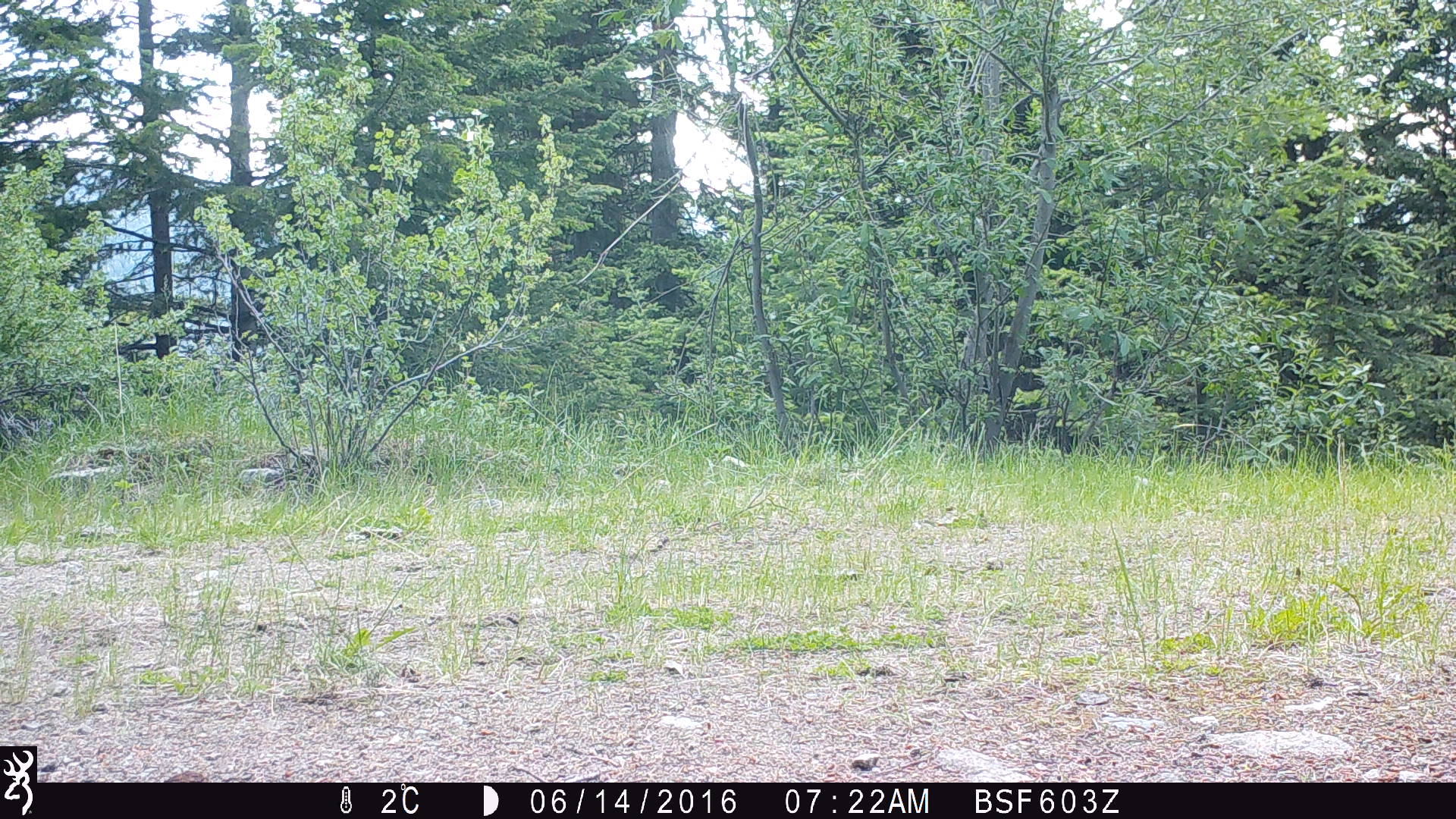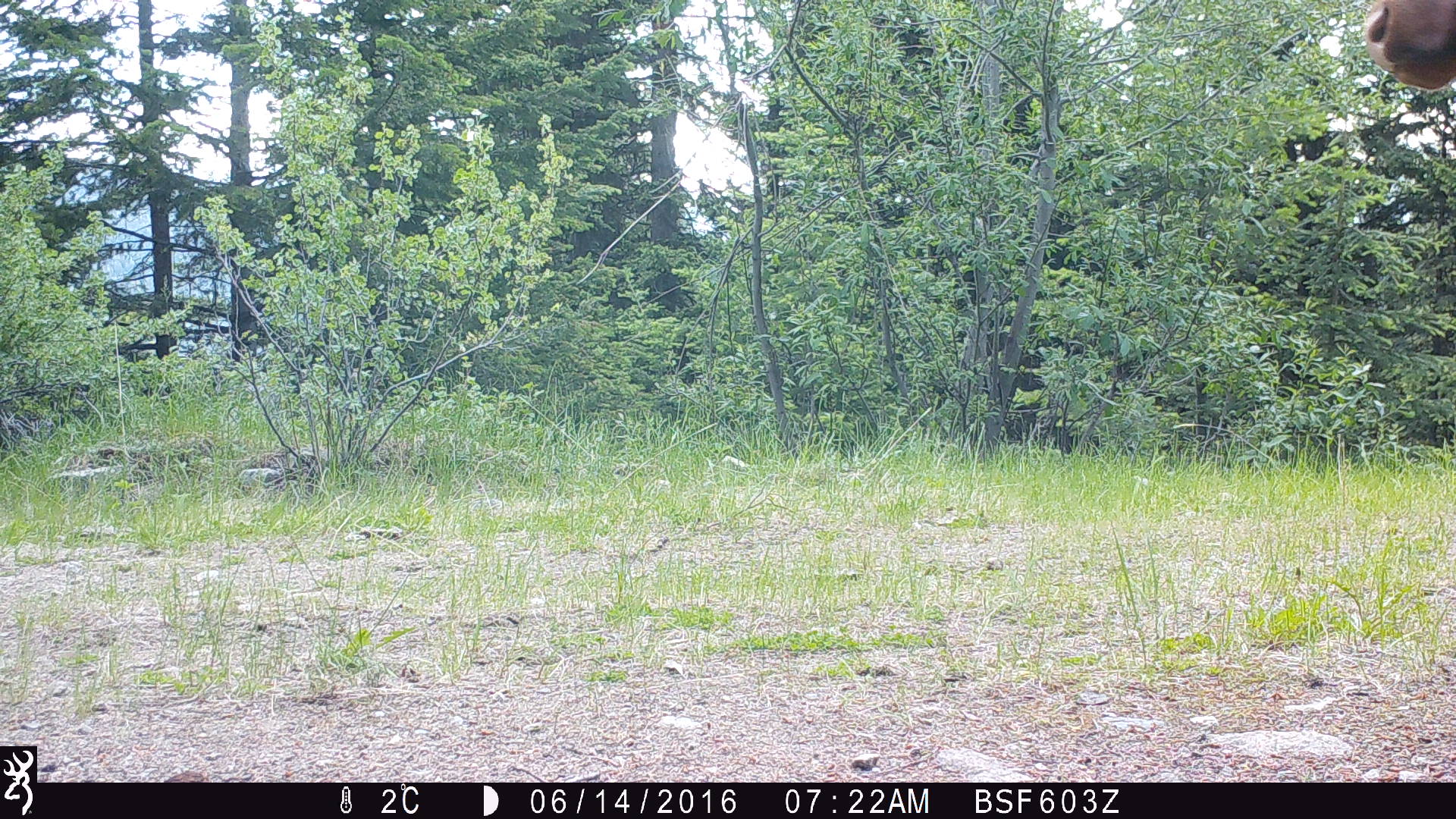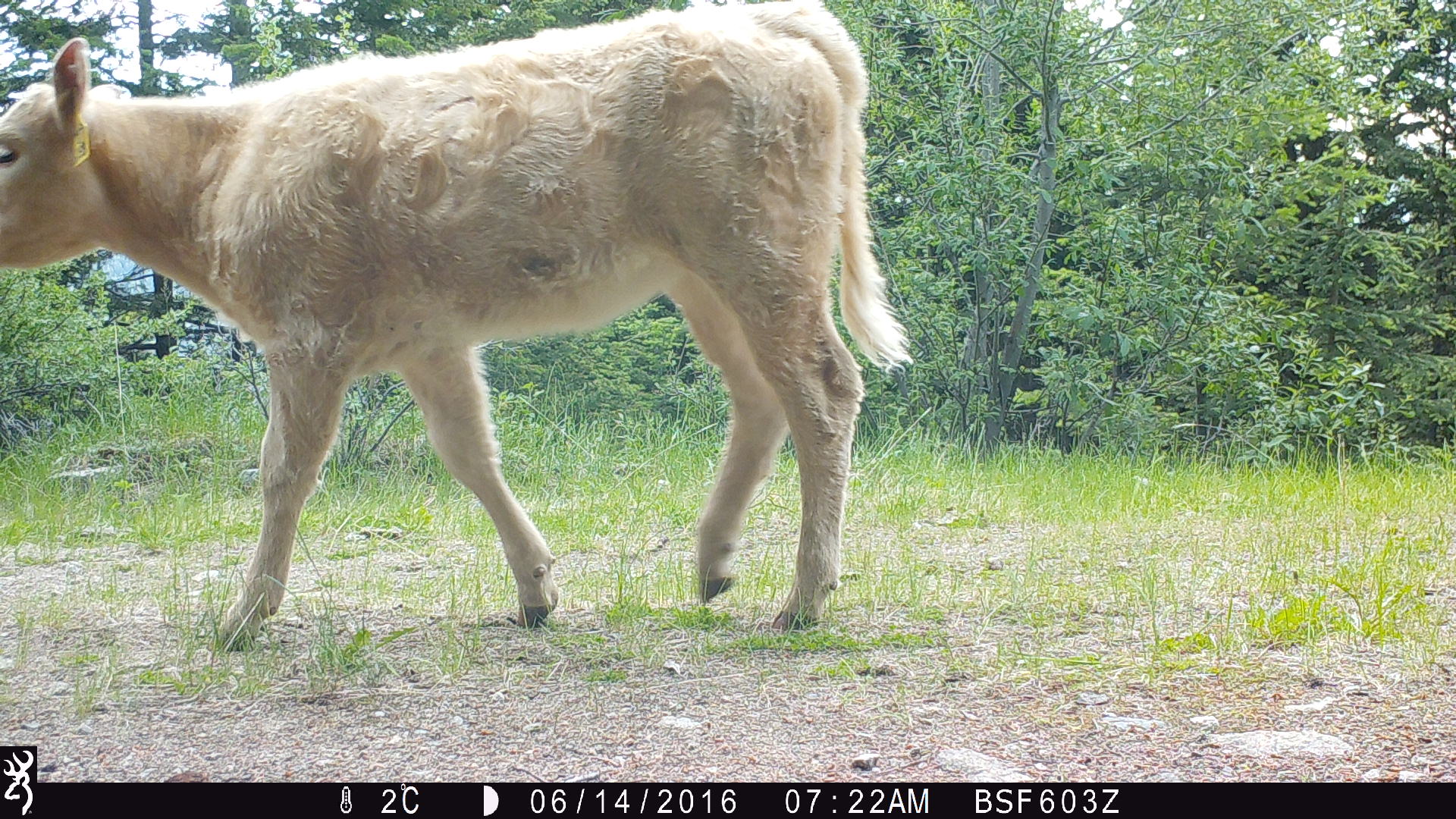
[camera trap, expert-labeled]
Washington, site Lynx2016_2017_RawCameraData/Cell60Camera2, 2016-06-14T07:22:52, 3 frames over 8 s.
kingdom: Animalia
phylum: Chordata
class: Mammalia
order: Artiodactyla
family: Bovidae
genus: Bos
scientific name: Bos taurus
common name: domestic cattle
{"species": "domestic cattle (Bos taurus)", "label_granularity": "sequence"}